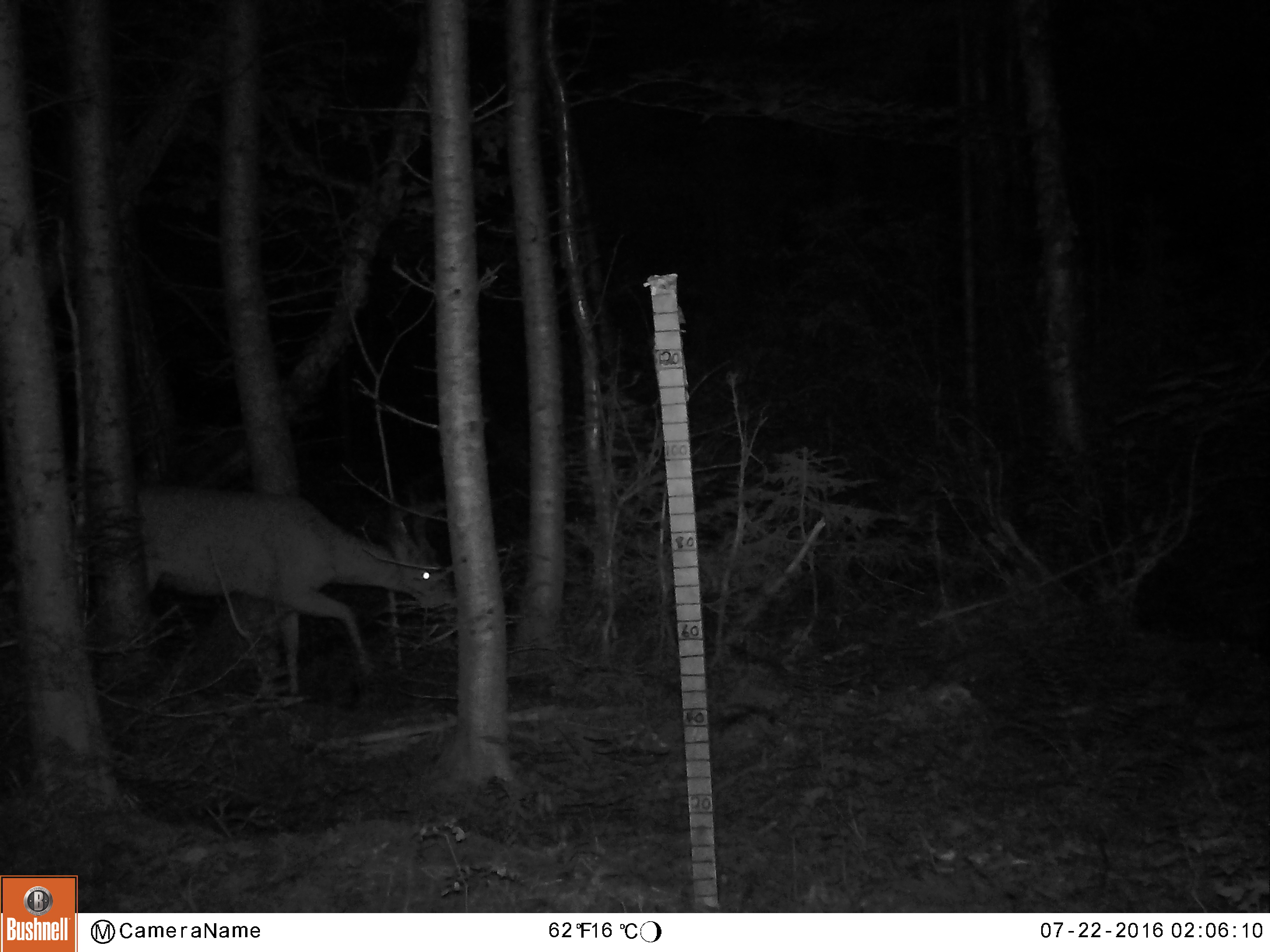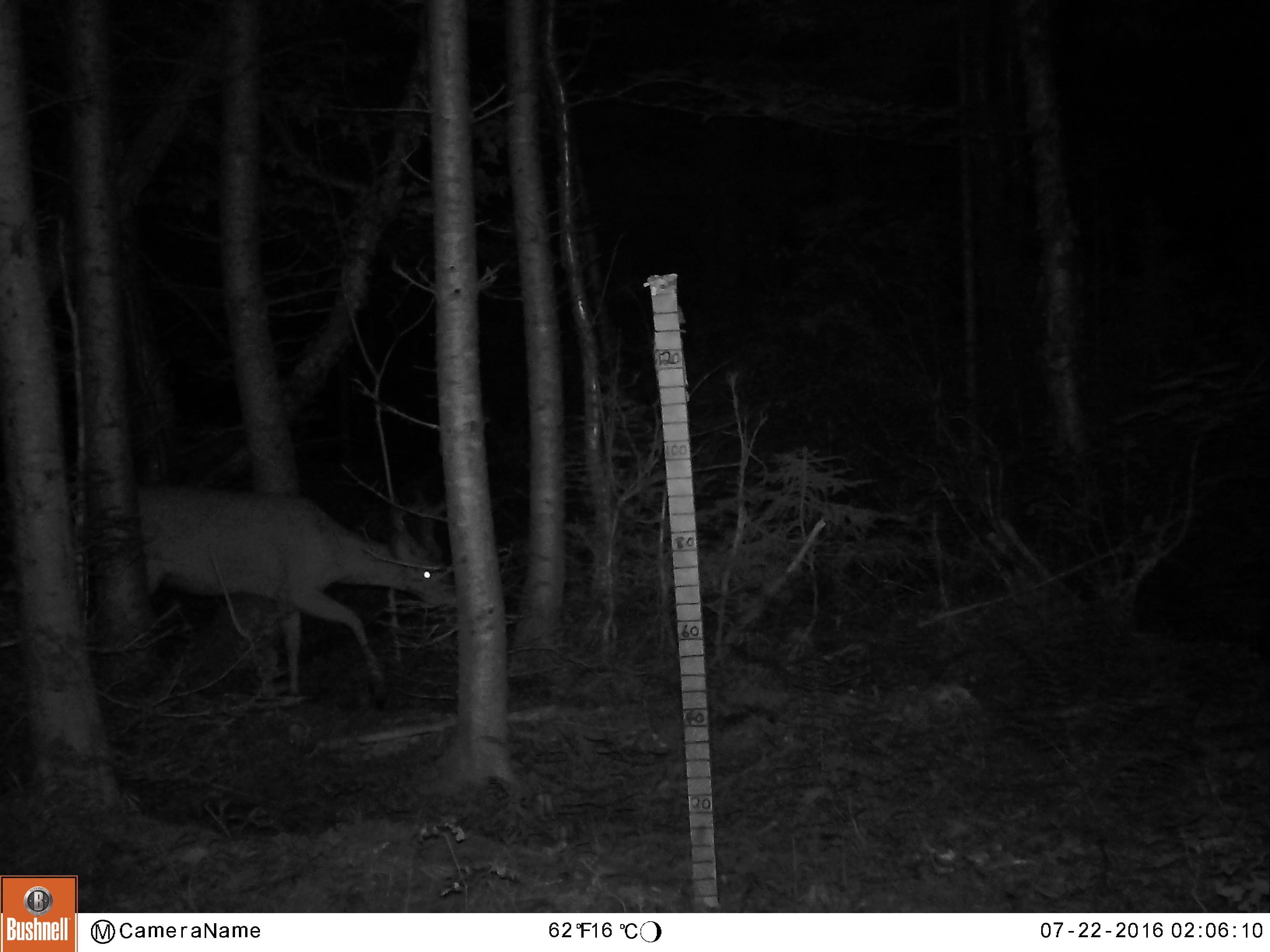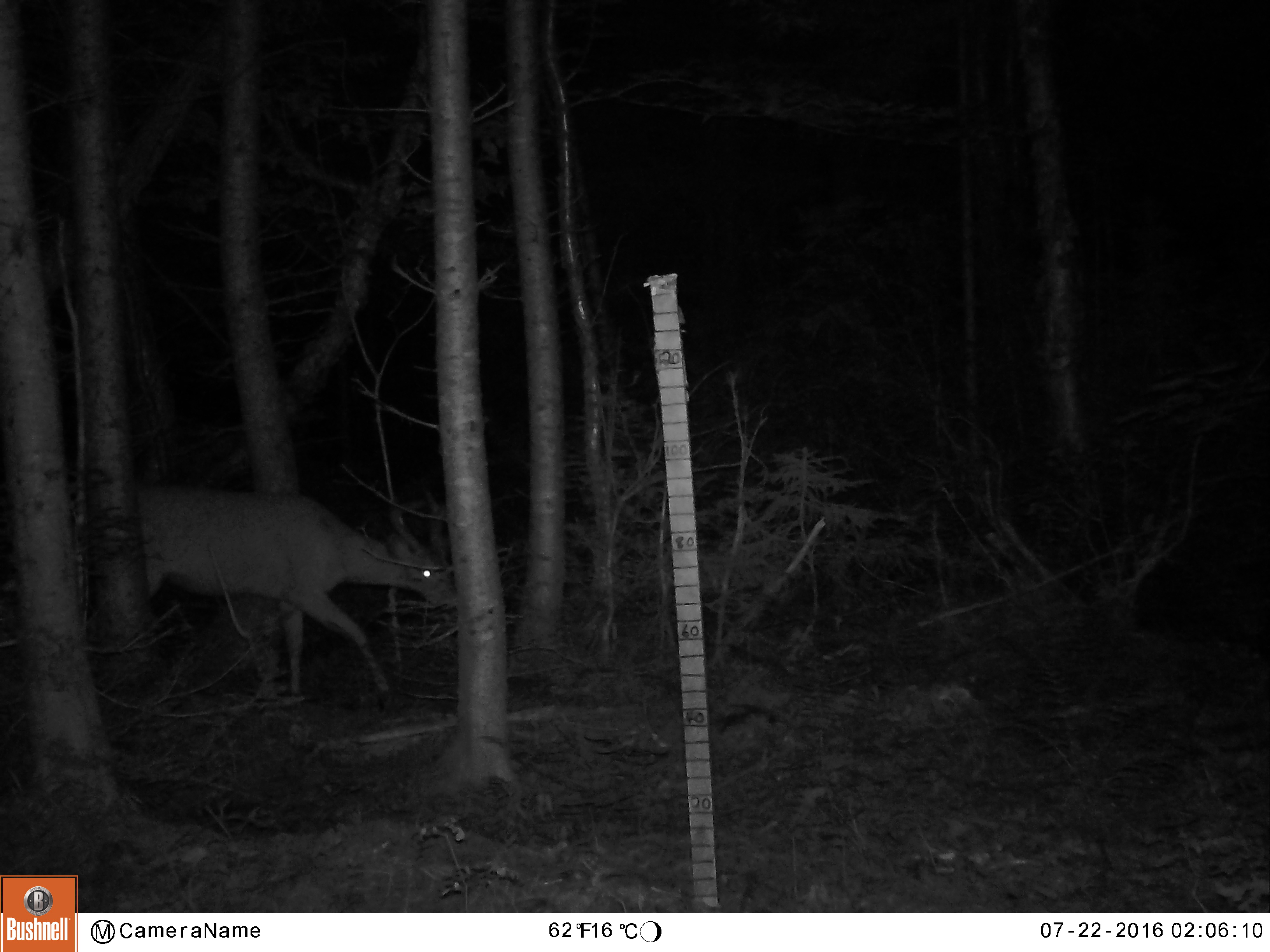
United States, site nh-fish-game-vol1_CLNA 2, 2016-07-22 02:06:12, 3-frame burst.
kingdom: Animalia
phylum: Chordata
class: Mammalia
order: Artiodactyla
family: Cervidae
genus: Odocoileus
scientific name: Odocoileus virginianus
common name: white-tailed deer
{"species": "white-tailed deer (Odocoileus virginianus)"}